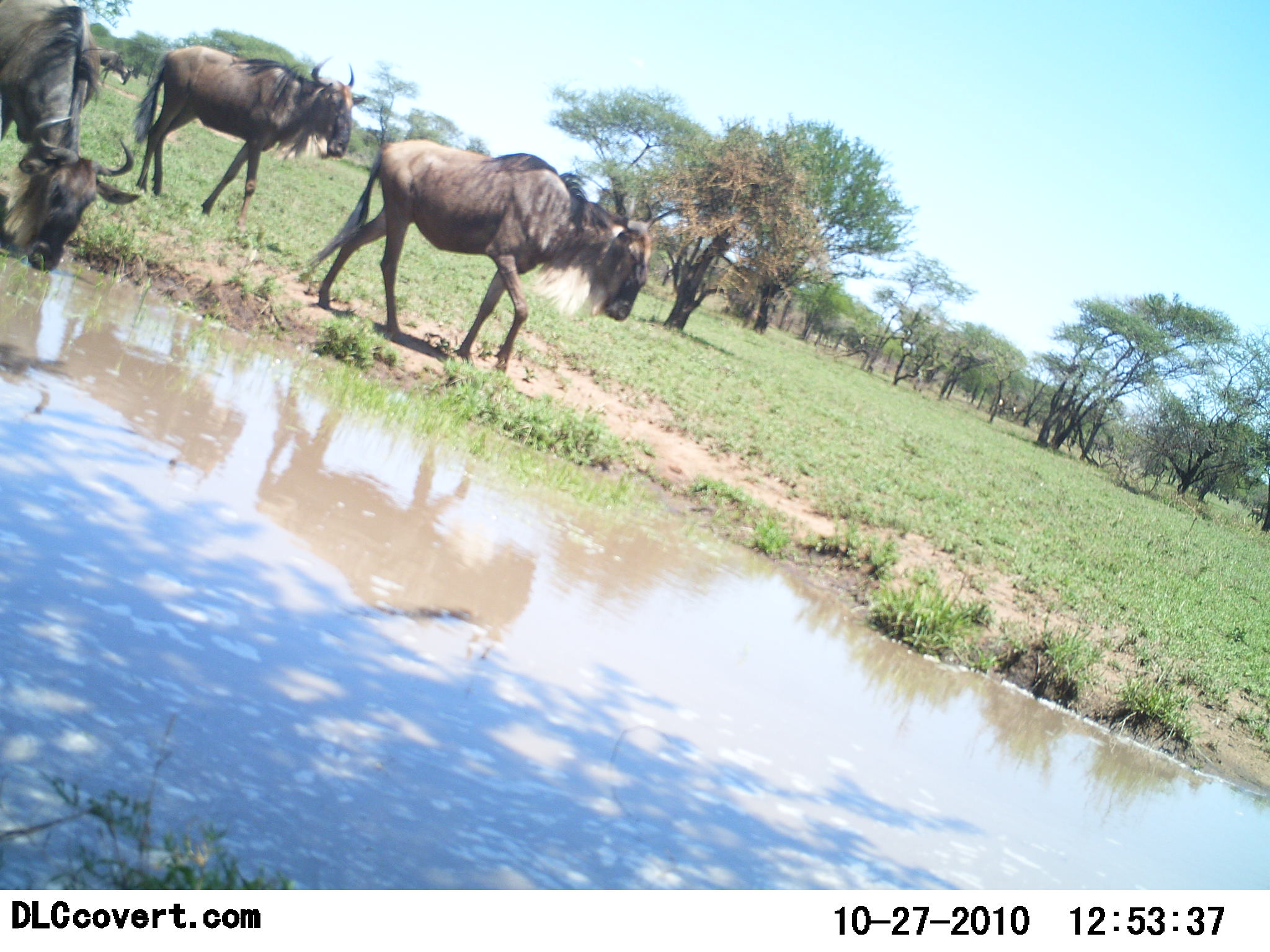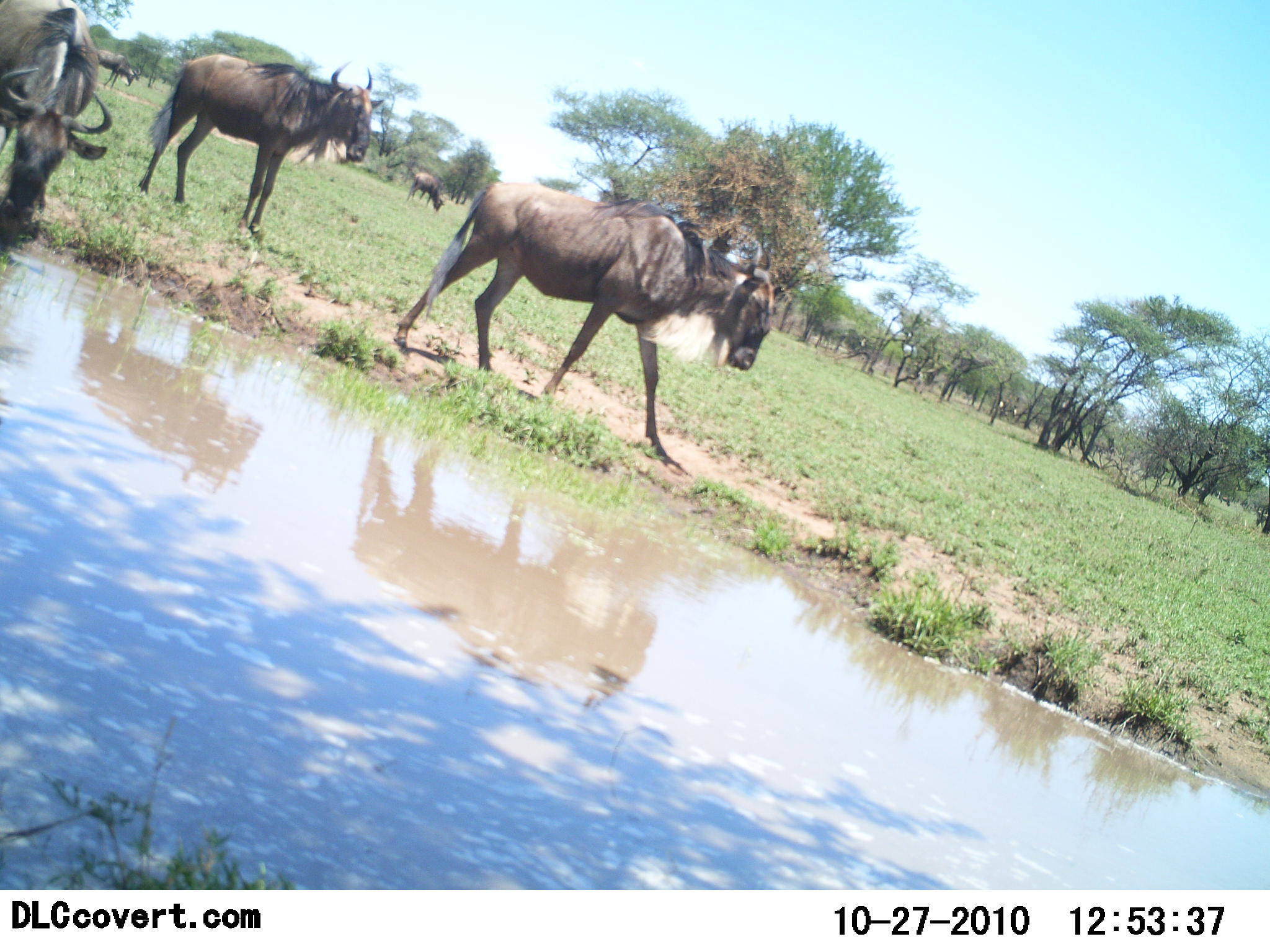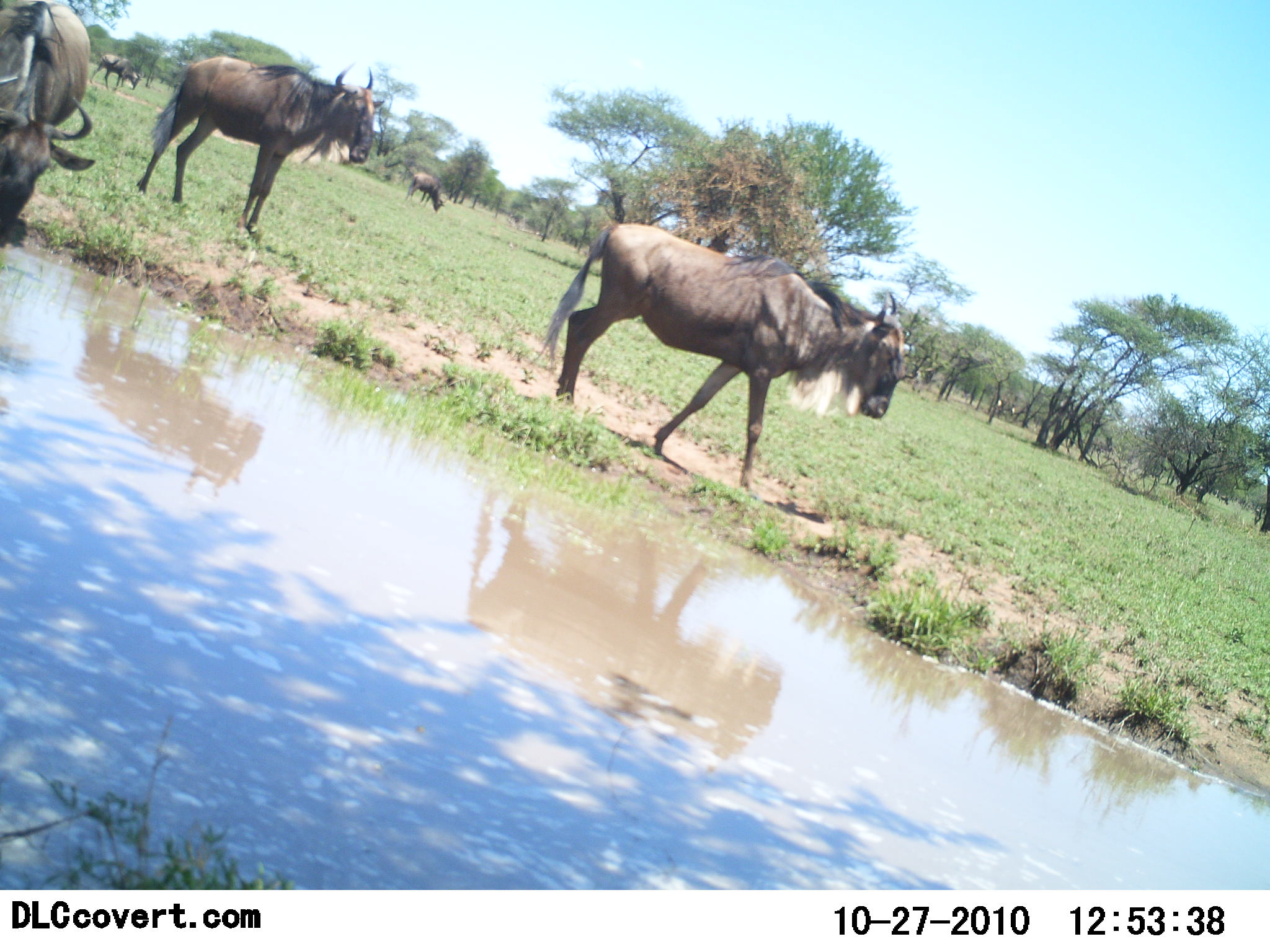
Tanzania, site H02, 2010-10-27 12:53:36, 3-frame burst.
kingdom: Animalia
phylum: Chordata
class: Mammalia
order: Artiodactyla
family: Bovidae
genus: Connochaetes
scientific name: Connochaetes taurinus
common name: blue wildebeest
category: wildebeest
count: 5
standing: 50%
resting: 6%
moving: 78%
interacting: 6%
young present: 0%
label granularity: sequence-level